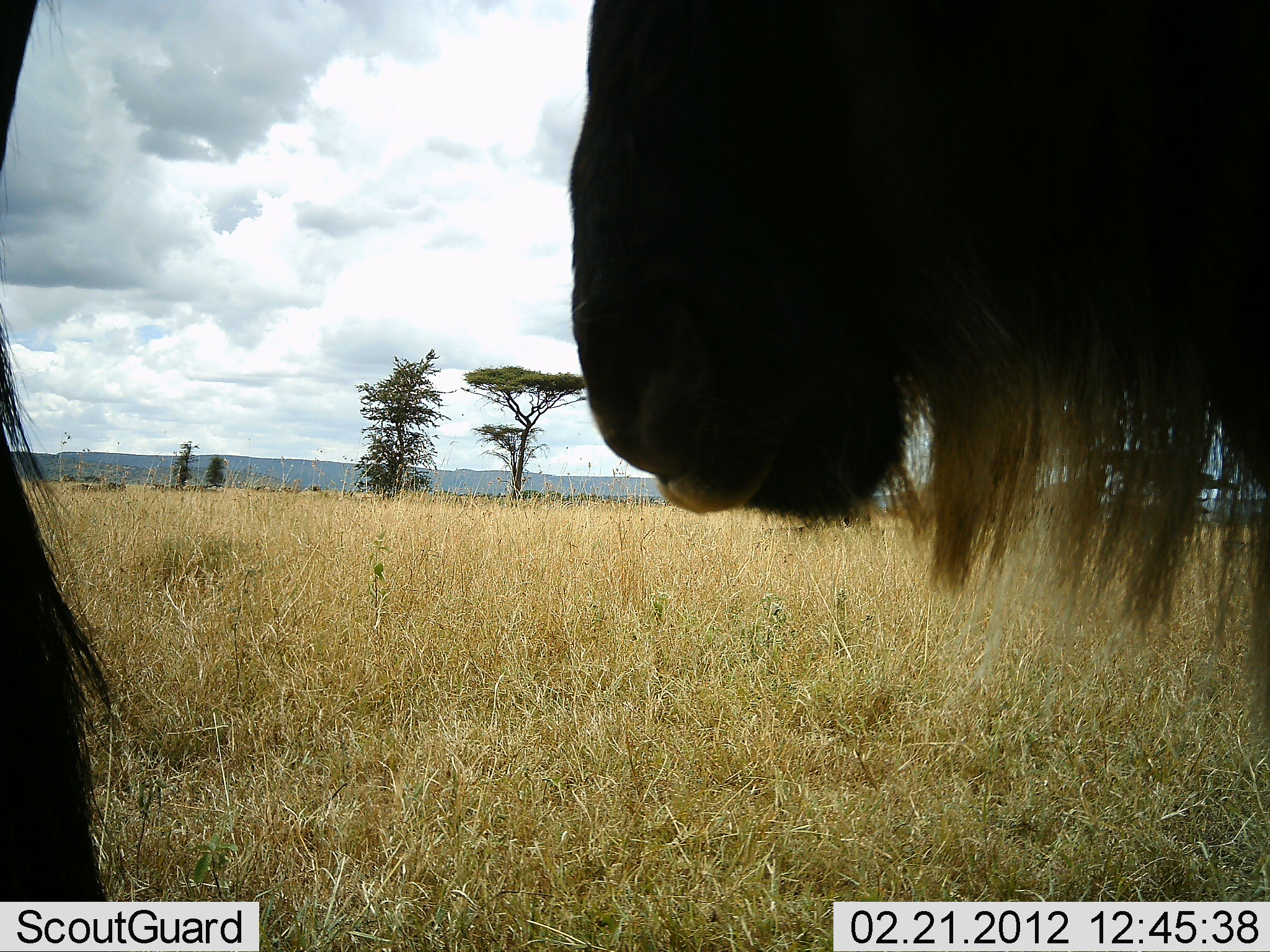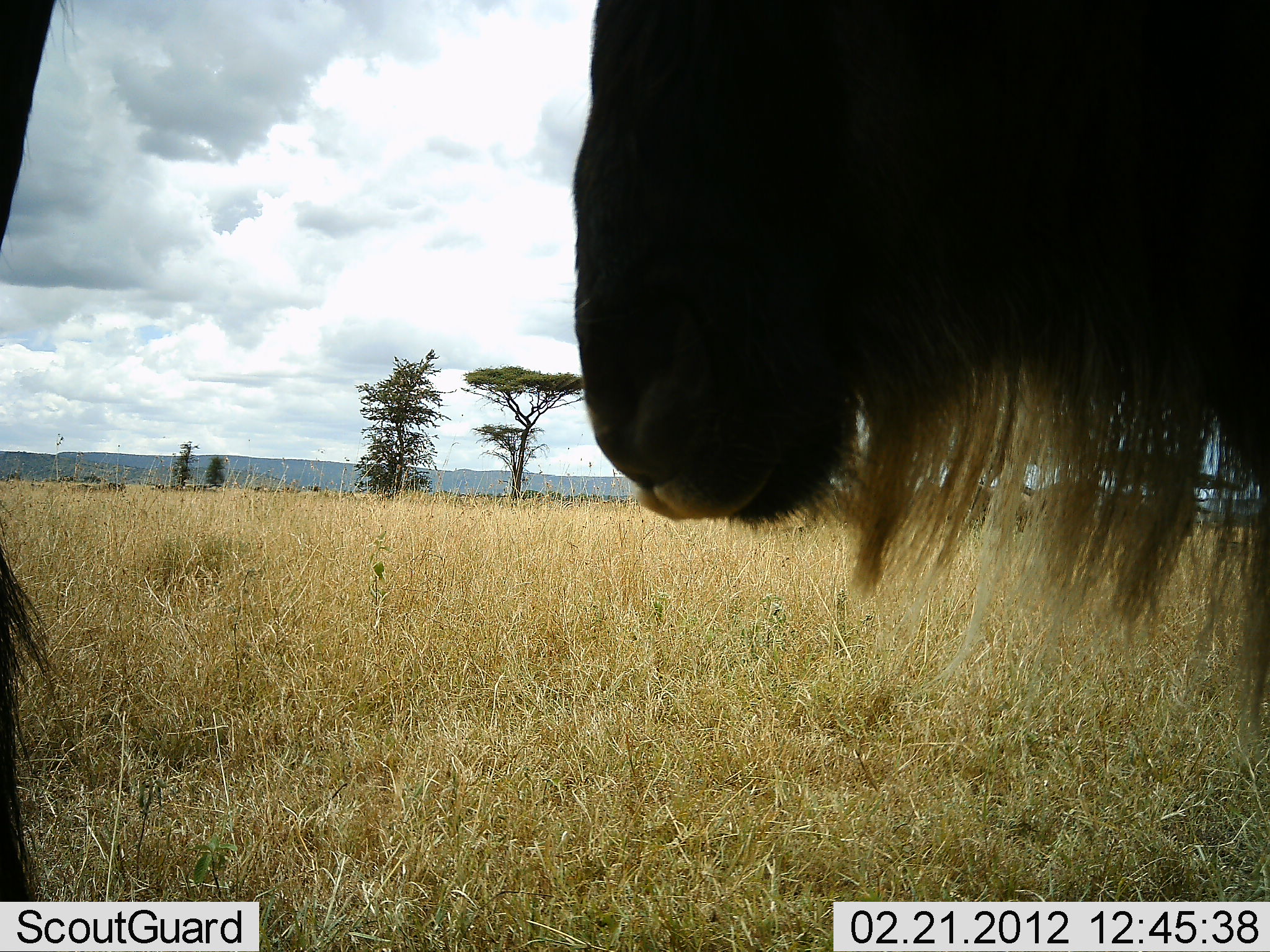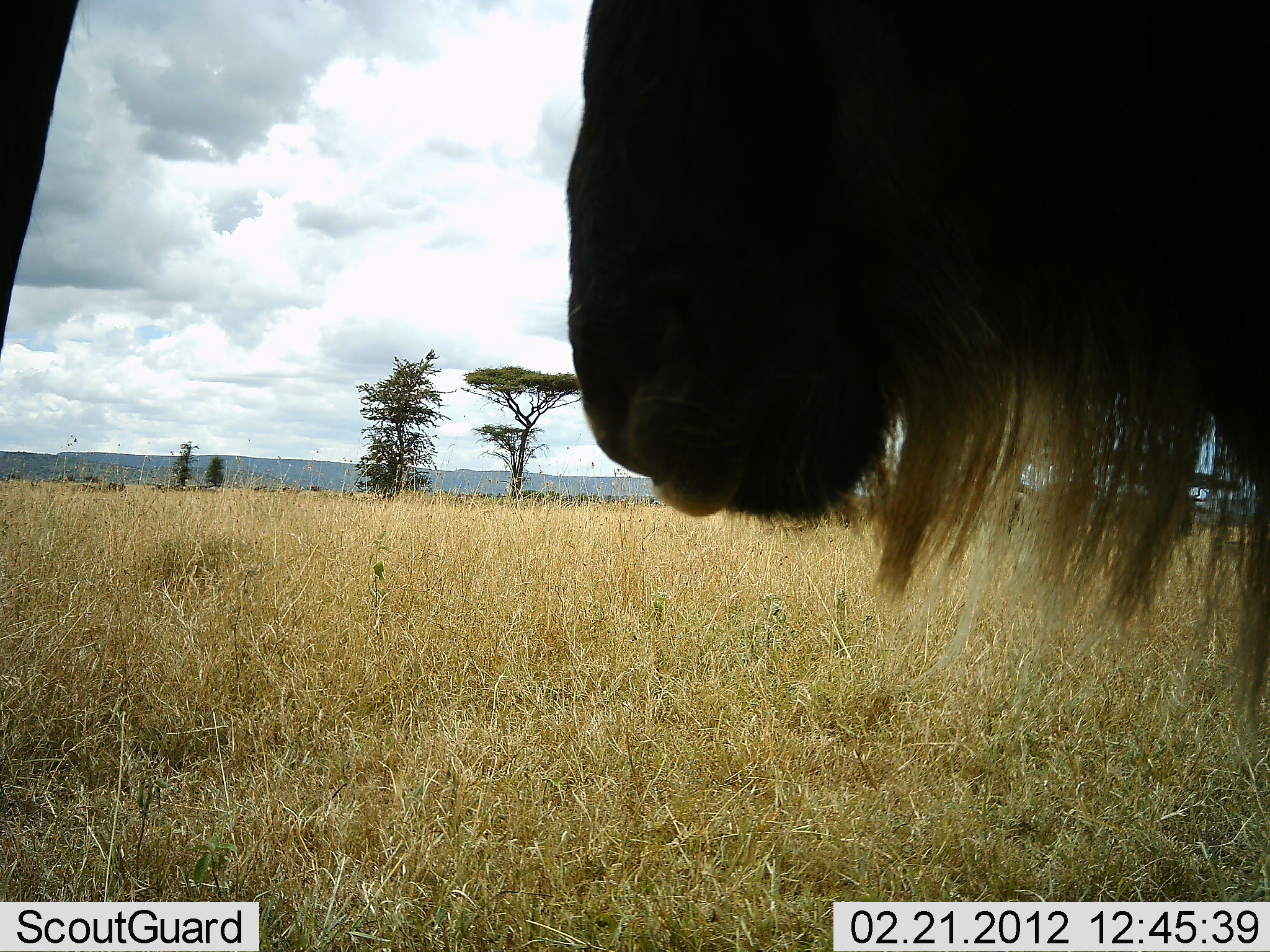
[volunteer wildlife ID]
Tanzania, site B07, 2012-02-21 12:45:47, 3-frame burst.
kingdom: Animalia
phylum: Chordata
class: Mammalia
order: Artiodactyla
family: Bovidae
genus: Connochaetes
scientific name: Connochaetes taurinus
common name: blue wildebeest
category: wildebeest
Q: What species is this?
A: Wildebeest (blue wildebeest) (Connochaetes taurinus).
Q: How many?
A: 2.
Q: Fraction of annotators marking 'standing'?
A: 71%.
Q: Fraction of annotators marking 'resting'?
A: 4%.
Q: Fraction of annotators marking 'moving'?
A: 8%.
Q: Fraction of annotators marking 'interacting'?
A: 8%.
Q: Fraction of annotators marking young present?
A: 0%.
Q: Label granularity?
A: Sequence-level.